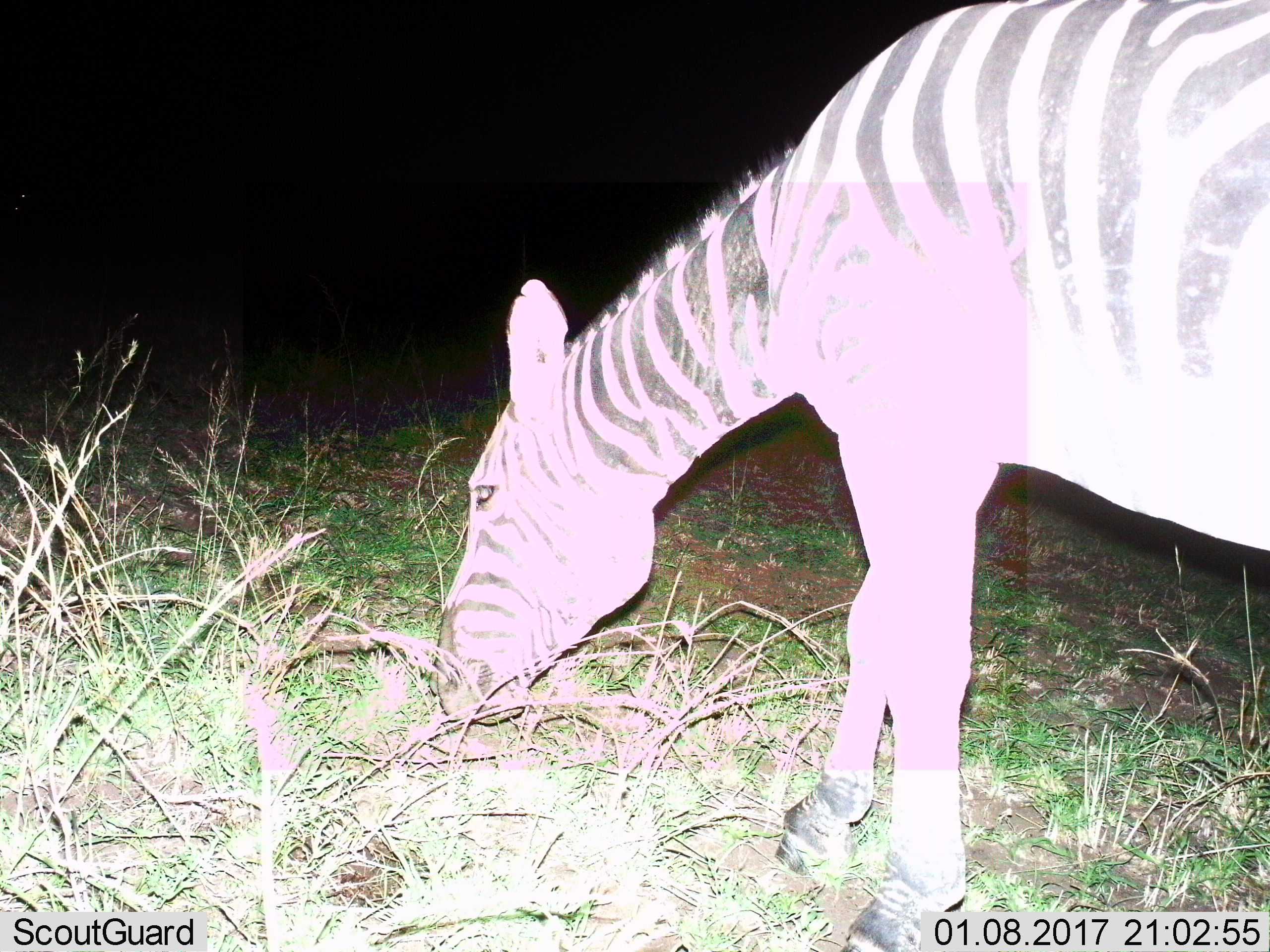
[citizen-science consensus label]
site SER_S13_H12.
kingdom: Animalia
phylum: Chordata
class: Mammalia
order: Perissodactyla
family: Equidae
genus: Equus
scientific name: Equus quagga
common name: plains zebra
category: zebraplains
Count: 1.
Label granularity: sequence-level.